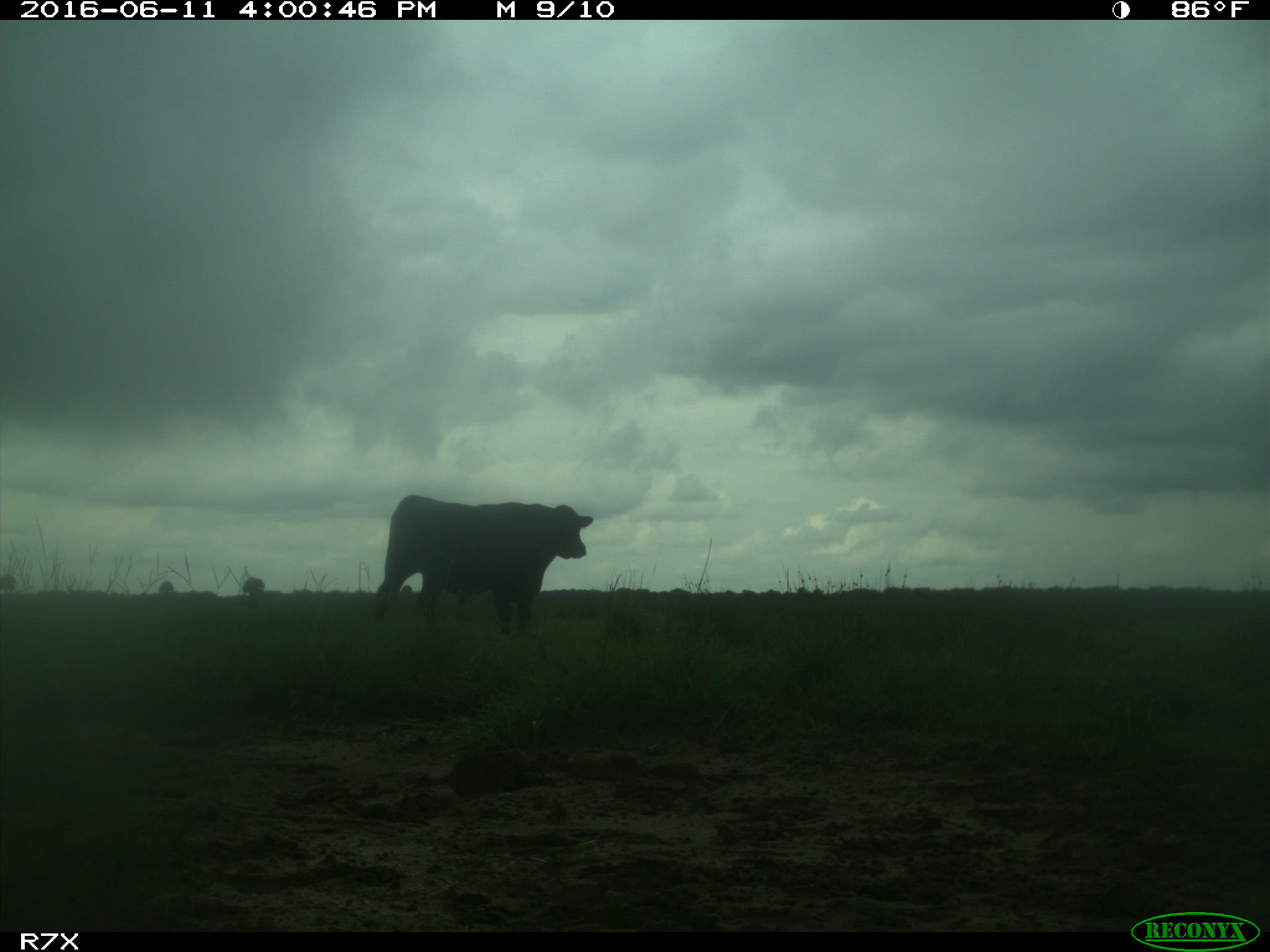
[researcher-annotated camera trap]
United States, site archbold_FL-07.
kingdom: Animalia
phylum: Chordata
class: Mammalia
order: Artiodactyla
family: Bovidae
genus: Bos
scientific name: Bos taurus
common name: domestic cow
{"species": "Bos taurus (domestic cow)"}